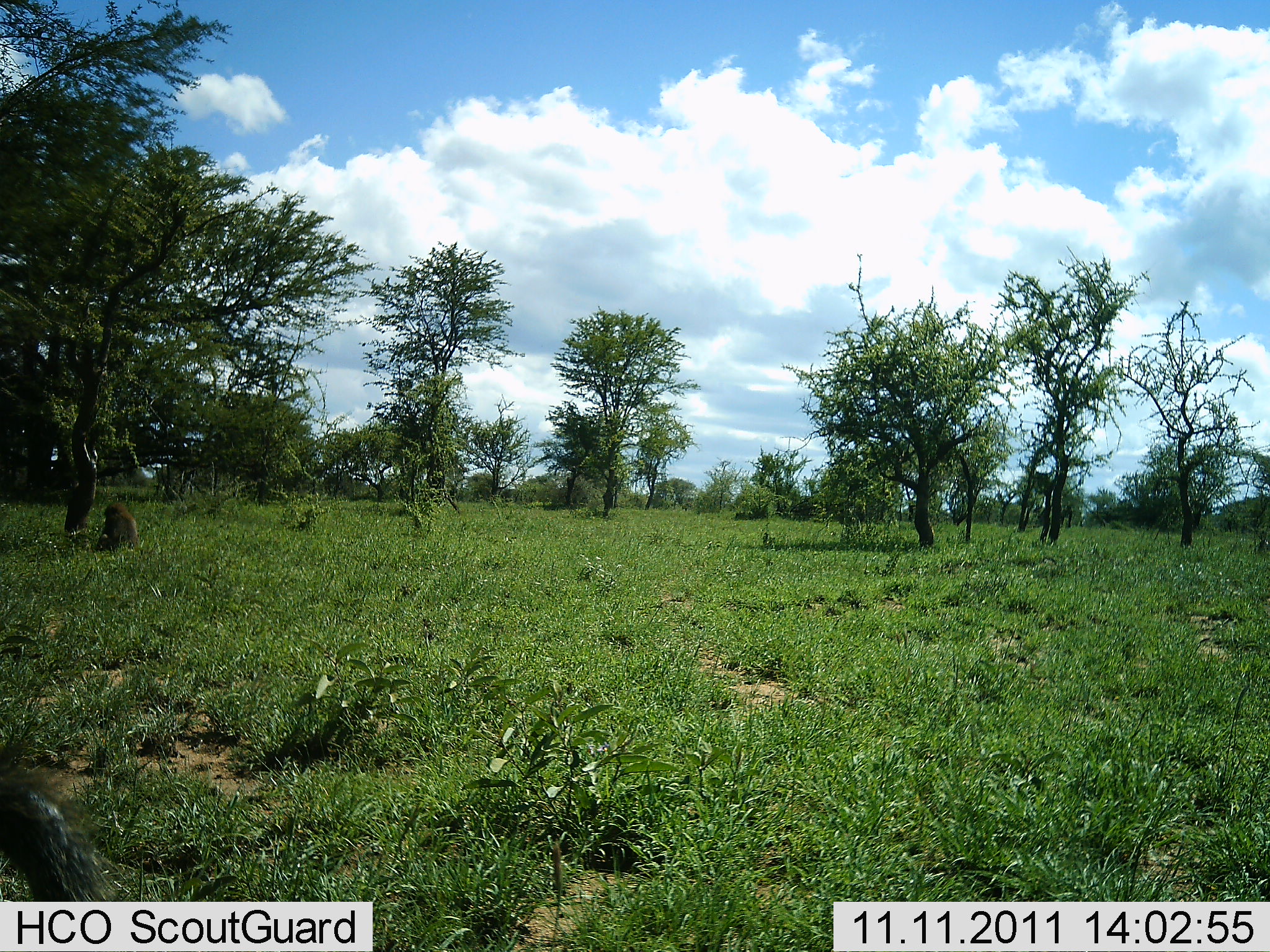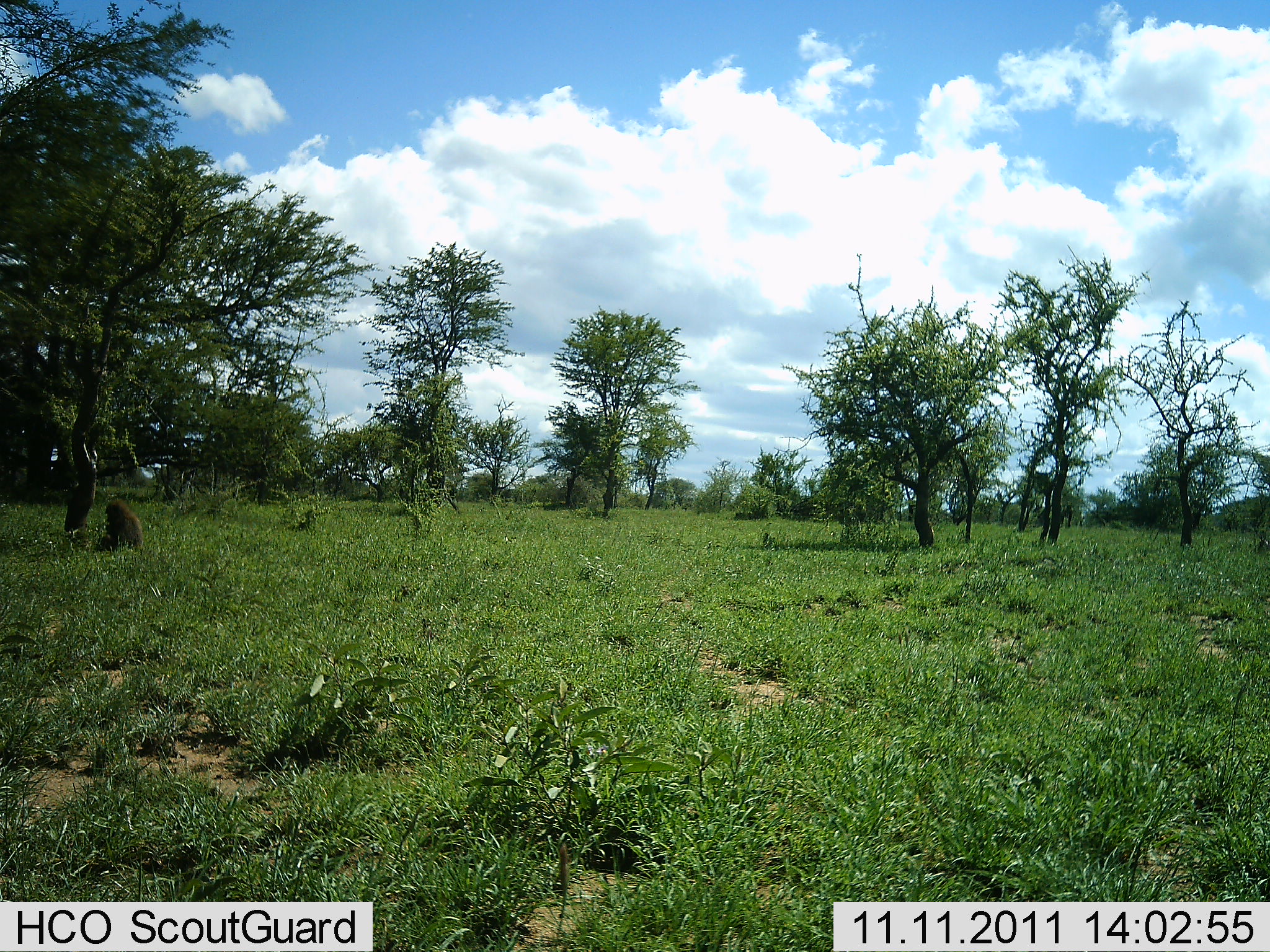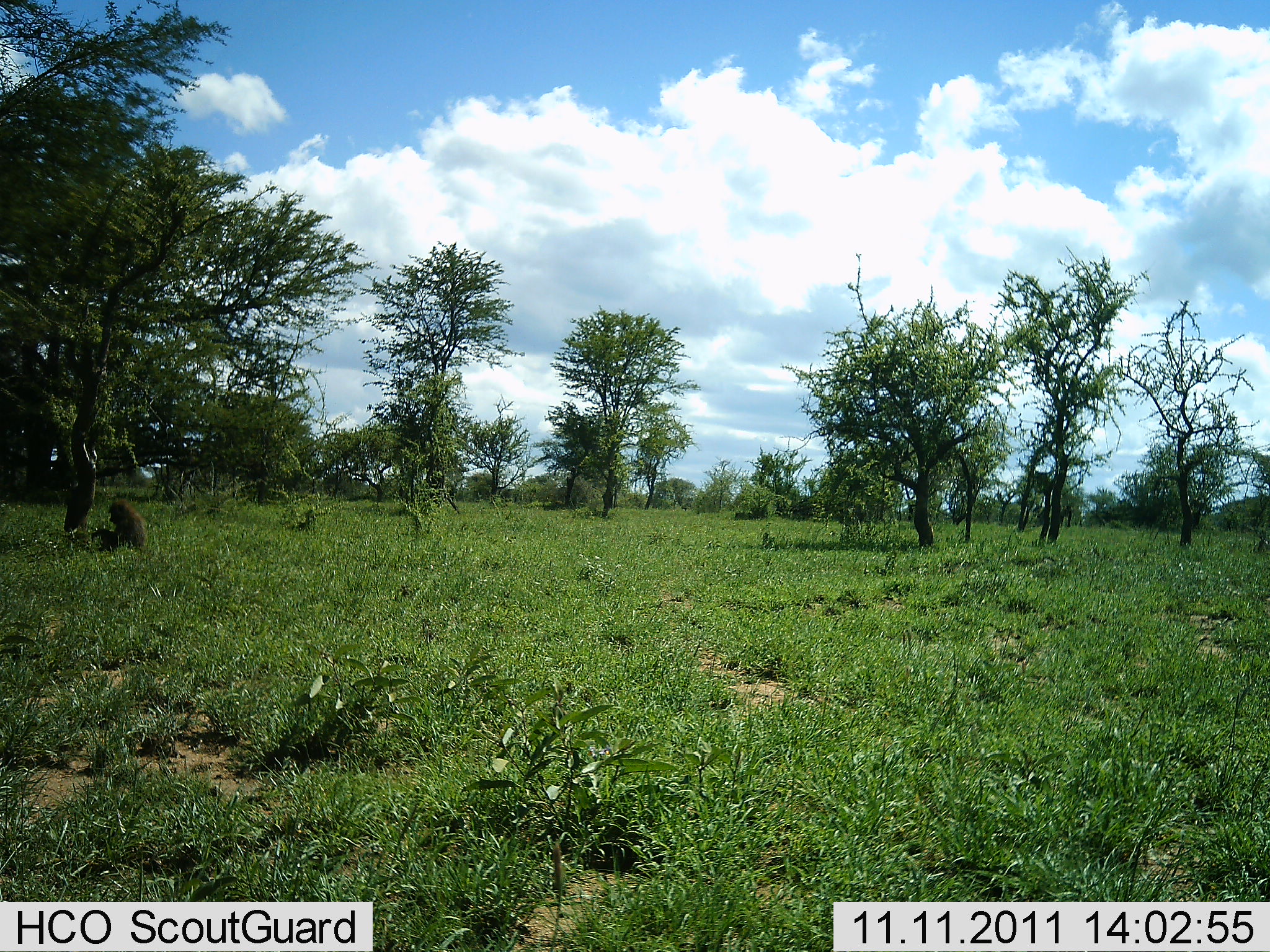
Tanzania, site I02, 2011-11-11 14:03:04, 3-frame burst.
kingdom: Animalia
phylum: Chordata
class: Mammalia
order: Primates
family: Cercopithecidae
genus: Papio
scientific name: Papio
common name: baboon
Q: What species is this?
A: Baboon (Papio).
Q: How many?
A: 2.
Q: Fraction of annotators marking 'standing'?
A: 30%.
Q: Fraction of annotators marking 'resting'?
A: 70%.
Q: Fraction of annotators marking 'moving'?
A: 20%.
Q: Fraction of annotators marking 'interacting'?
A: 10%.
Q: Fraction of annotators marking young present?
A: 10%.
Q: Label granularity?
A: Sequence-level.